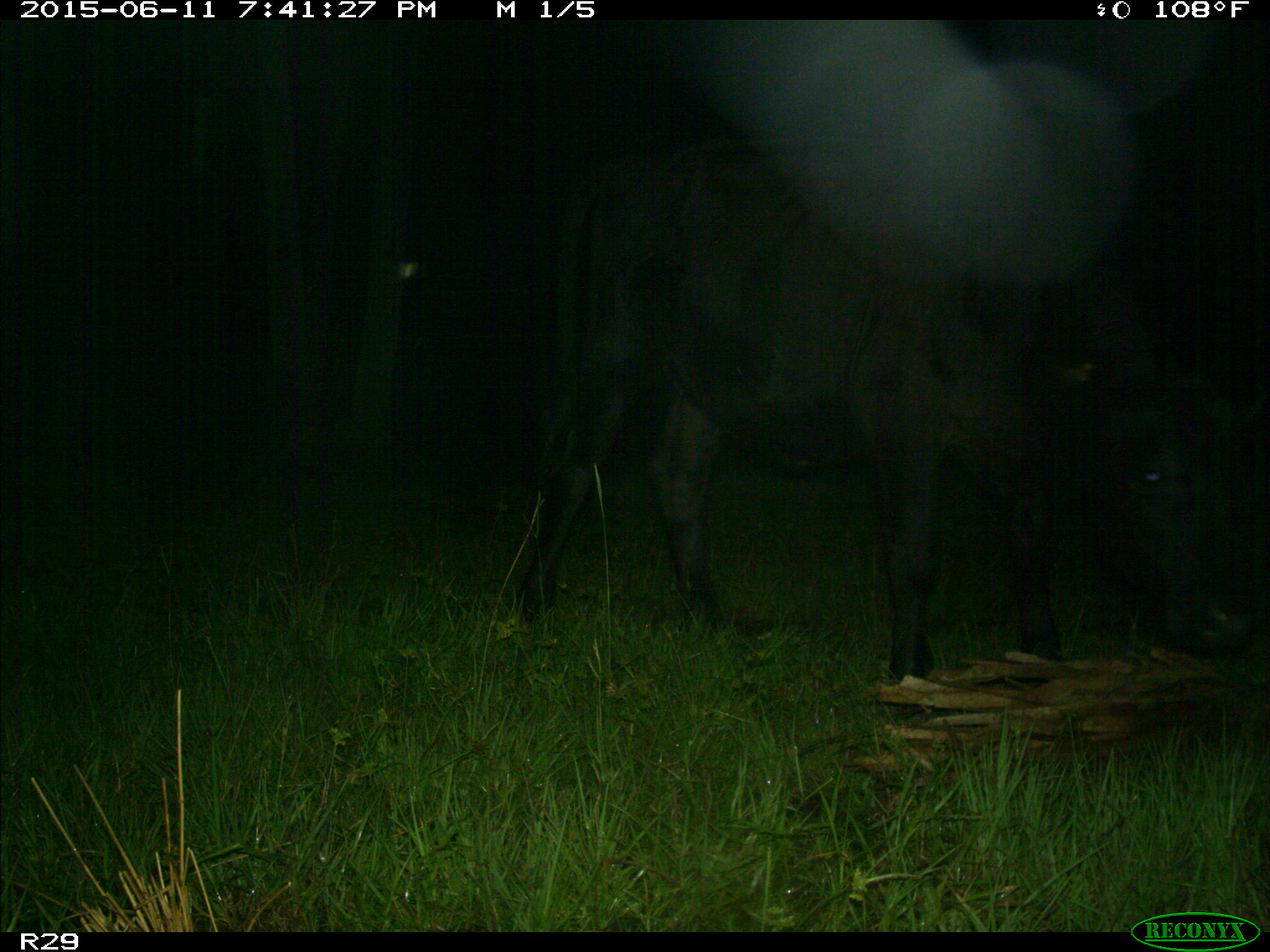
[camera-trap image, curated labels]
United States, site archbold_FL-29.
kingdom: Animalia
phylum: Chordata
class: Mammalia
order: Artiodactyla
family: Bovidae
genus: Bos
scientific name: Bos taurus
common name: domestic cow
Bos taurus (domestic cow).